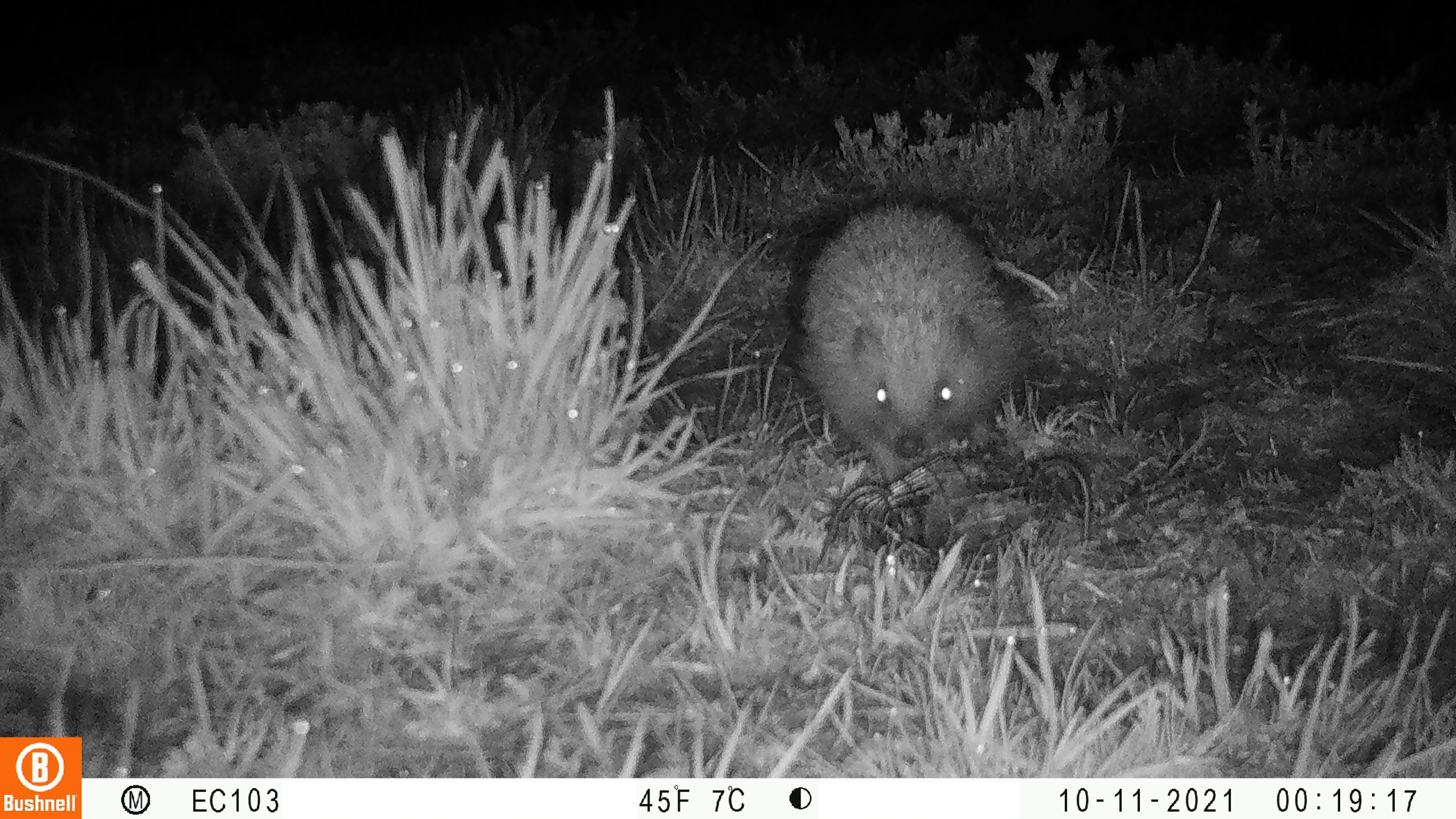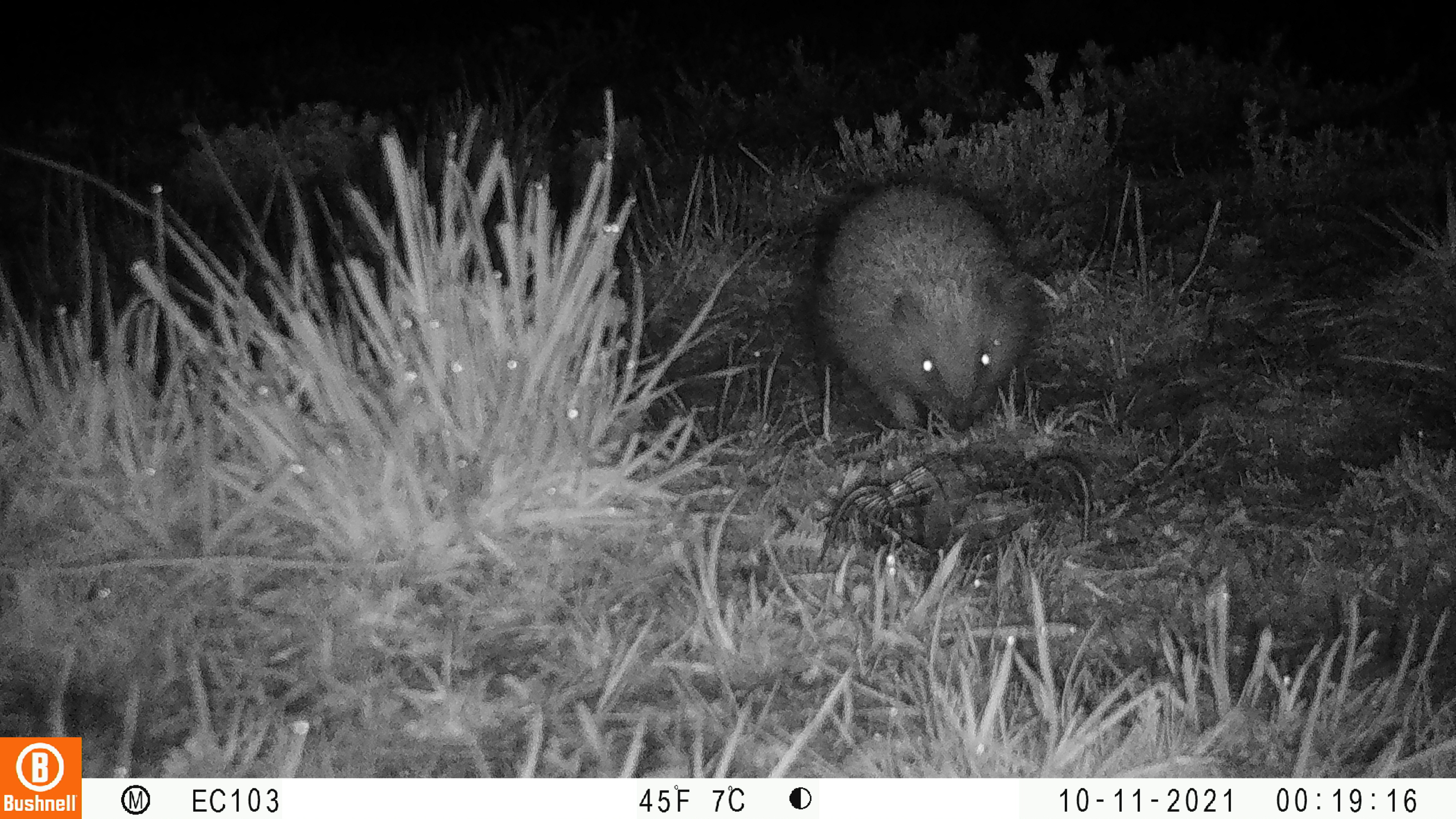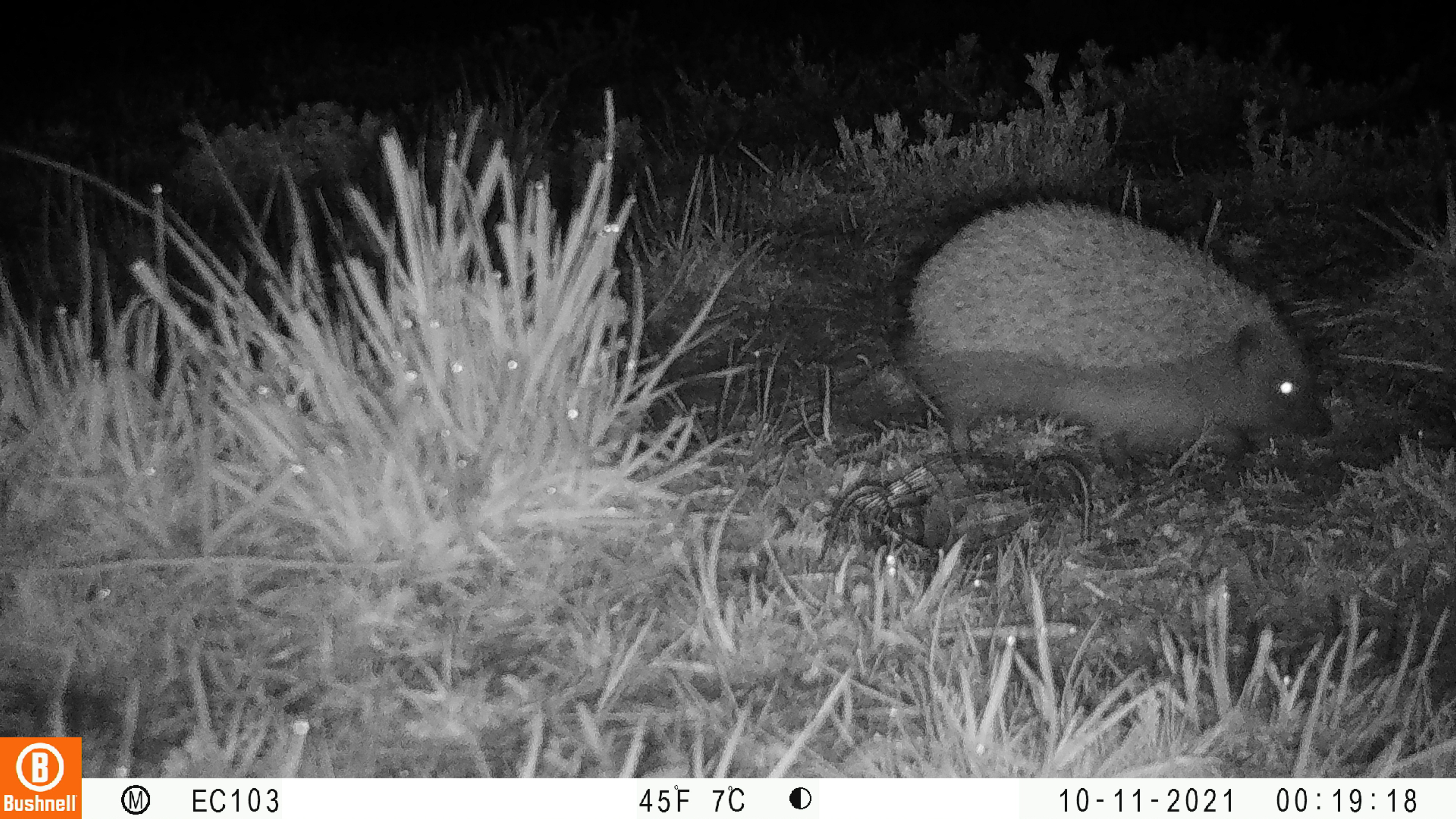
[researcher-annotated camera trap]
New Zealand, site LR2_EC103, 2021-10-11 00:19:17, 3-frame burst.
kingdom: Animalia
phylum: Chordata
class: Mammalia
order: Eulipotyphla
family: Erinaceidae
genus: Erinaceus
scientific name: Erinaceus europaeus europaeus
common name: european hedgehog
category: hedgehog